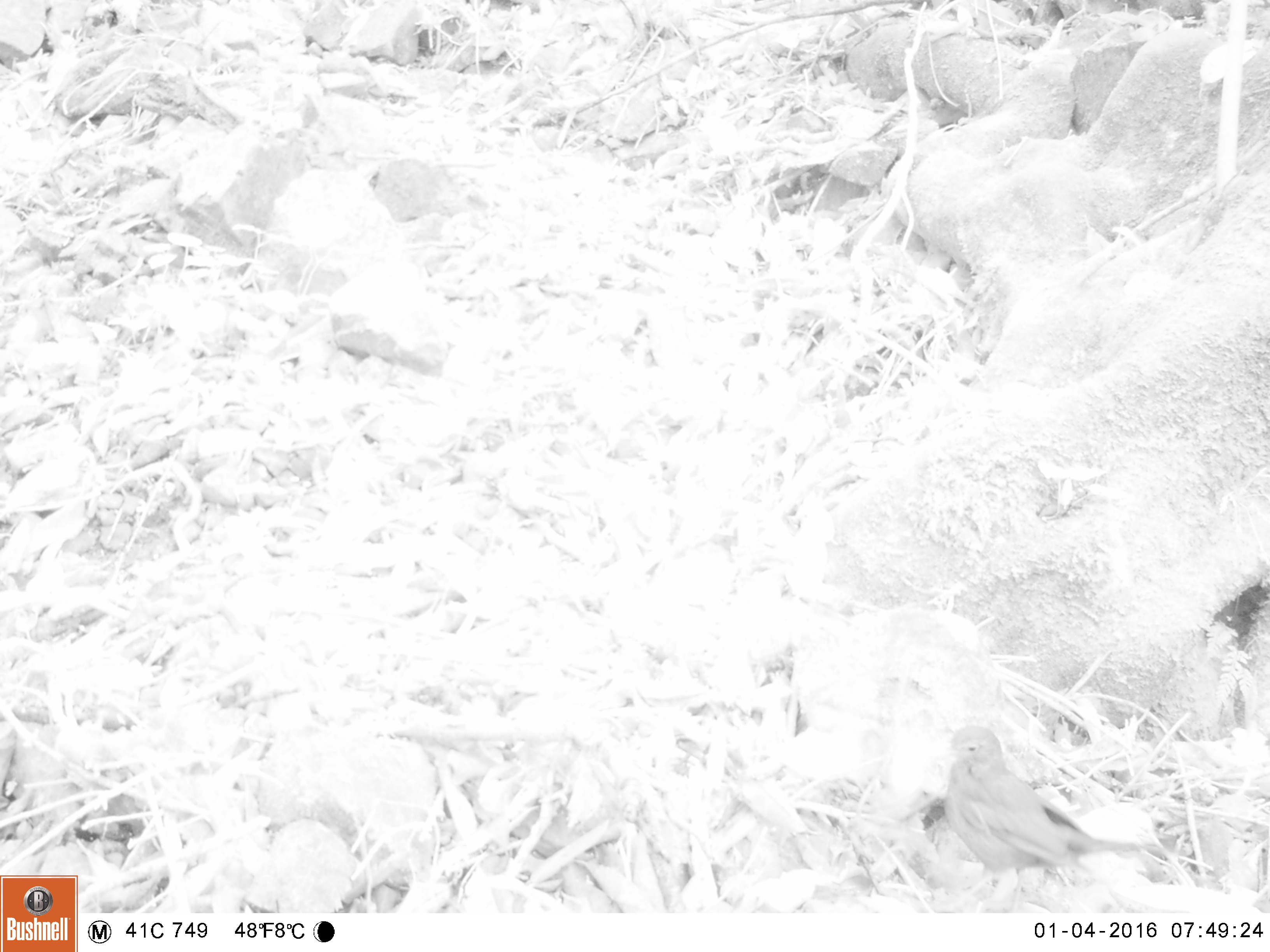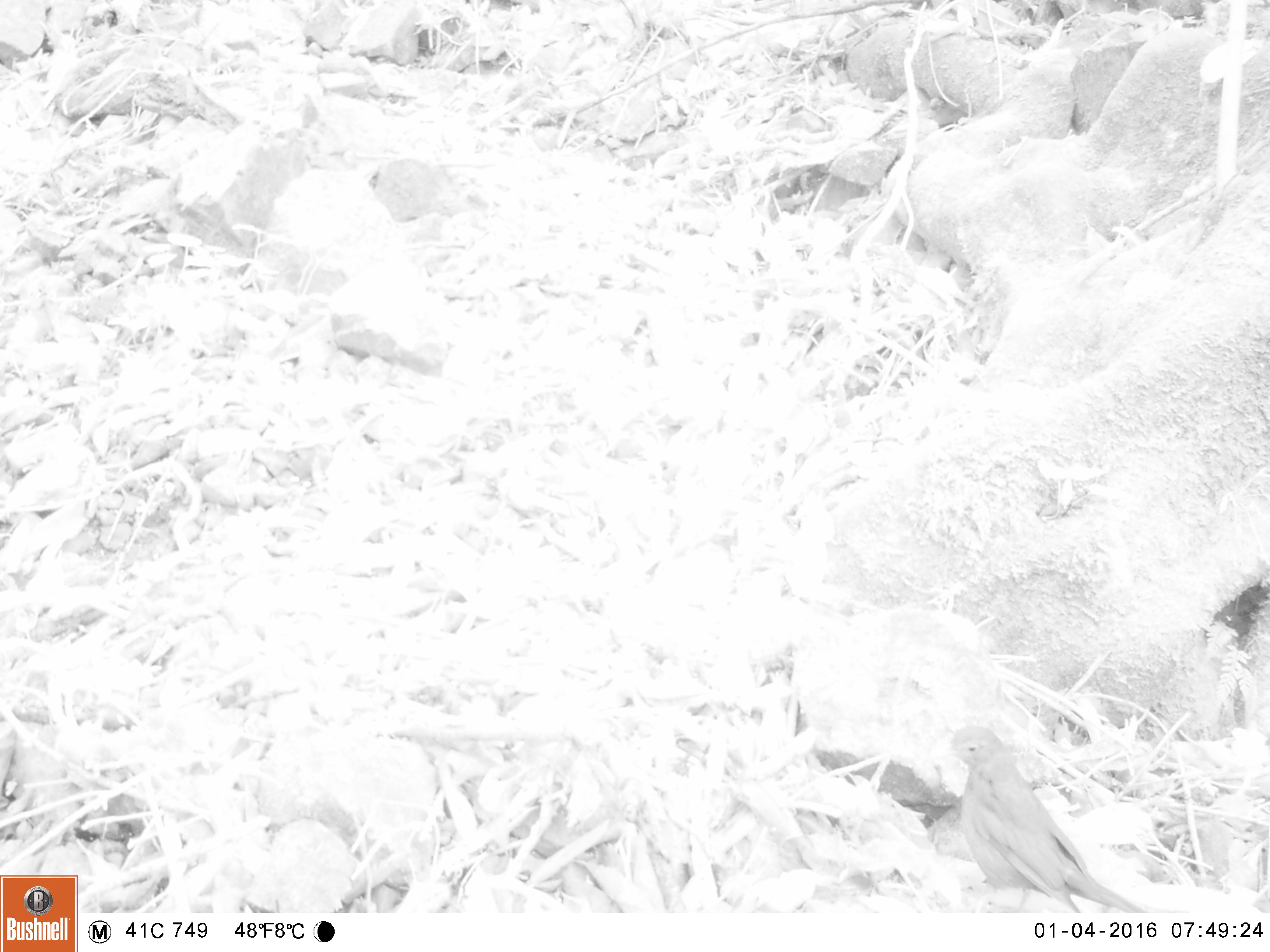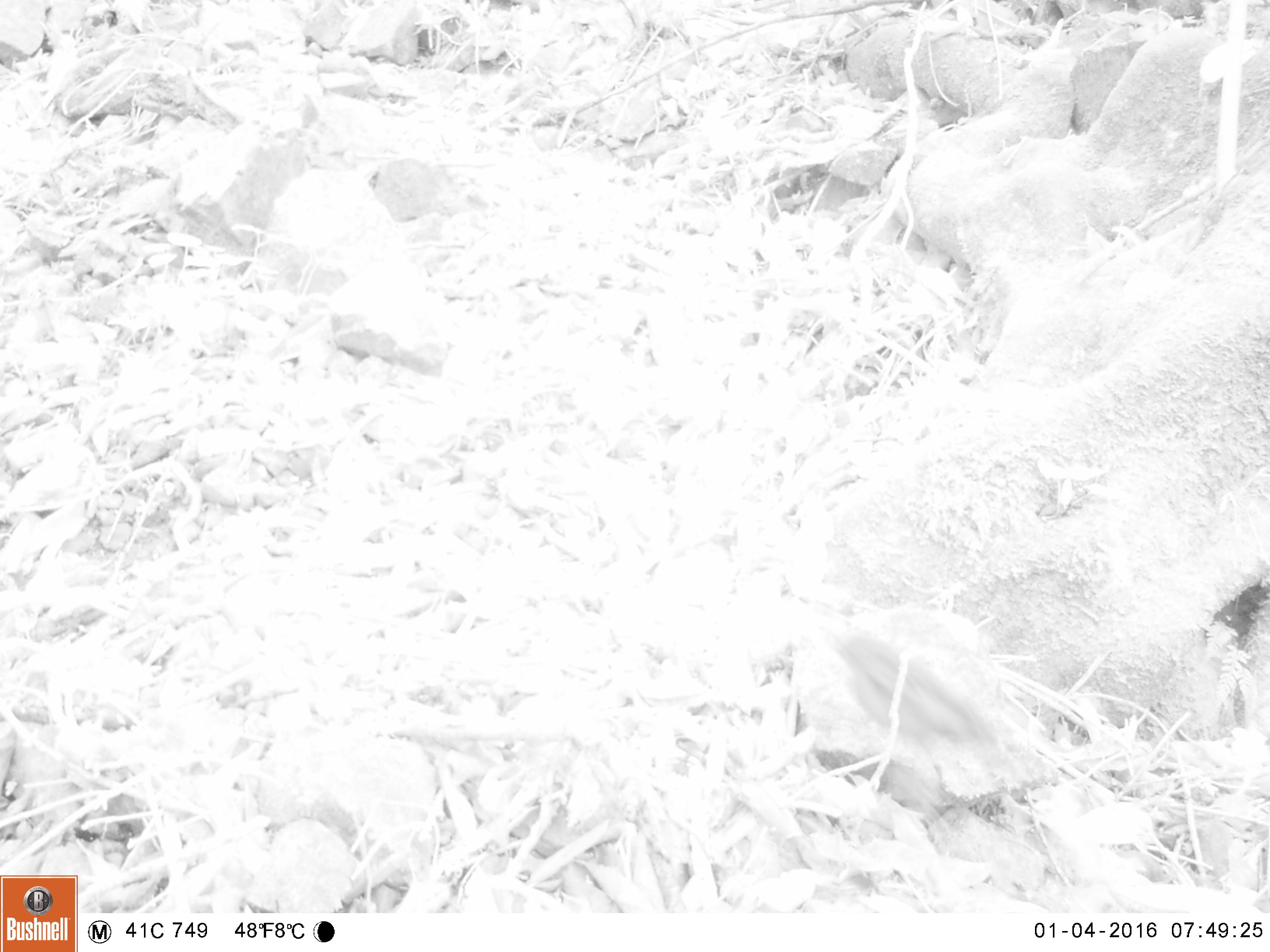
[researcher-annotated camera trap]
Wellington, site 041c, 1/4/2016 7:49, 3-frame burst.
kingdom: Animalia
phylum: Chordata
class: Aves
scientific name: Aves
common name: bird